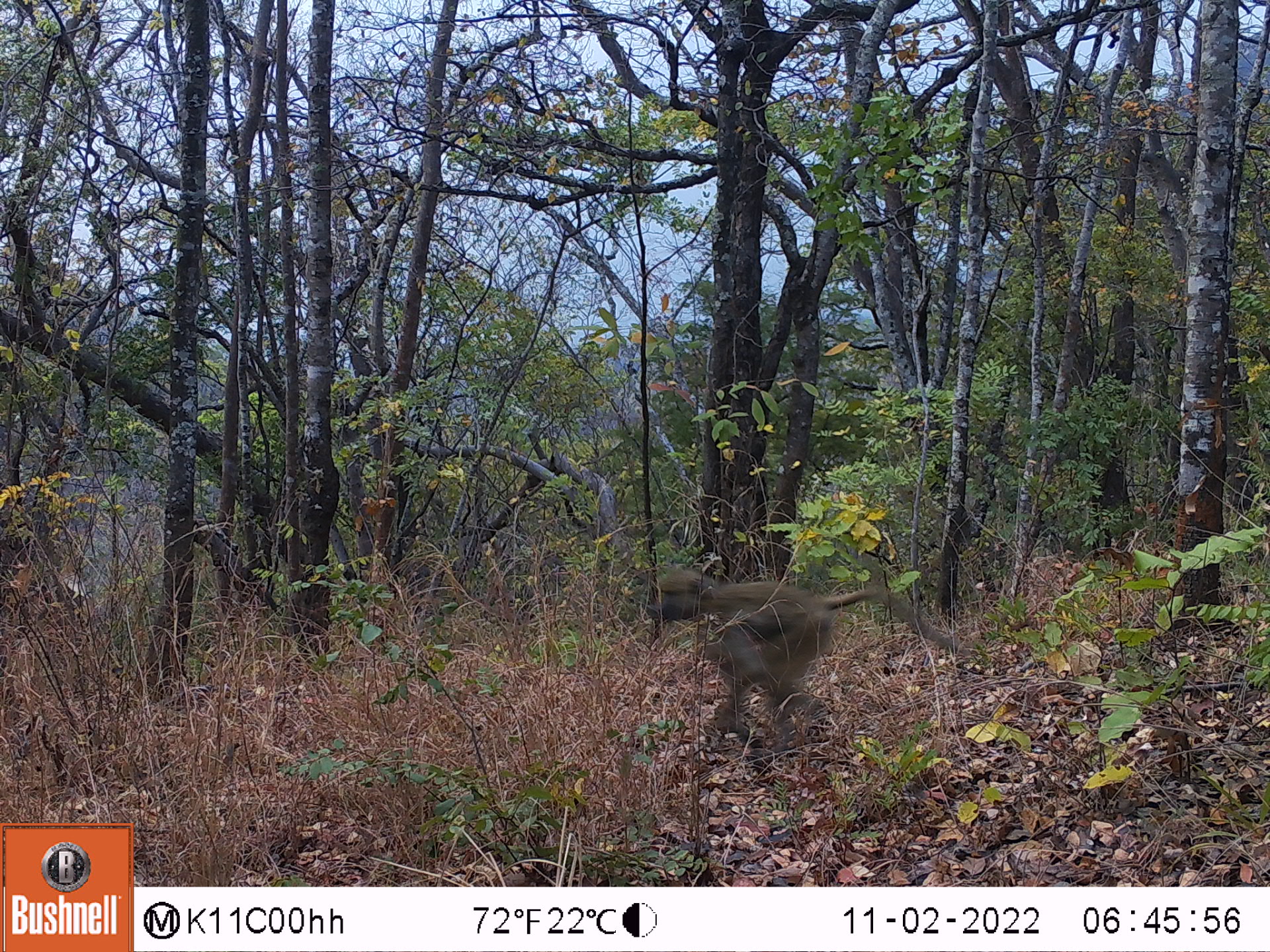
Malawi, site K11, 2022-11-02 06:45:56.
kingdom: Animalia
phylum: Chordata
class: Mammalia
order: Primates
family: Cercopithecidae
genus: Papio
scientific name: Papio cynocephalus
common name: yellow baboon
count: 1